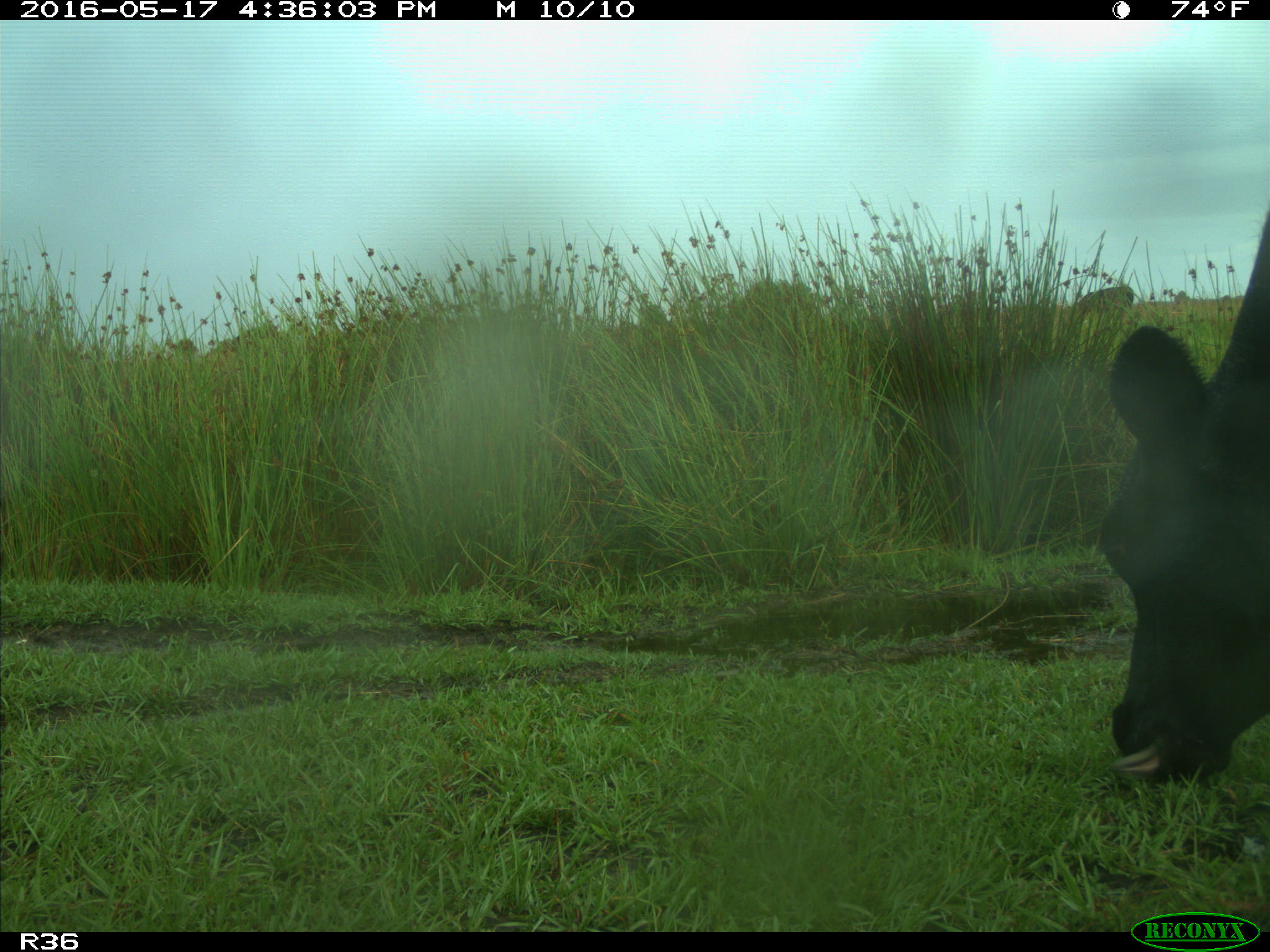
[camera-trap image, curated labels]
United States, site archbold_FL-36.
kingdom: Animalia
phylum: Chordata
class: Mammalia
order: Artiodactyla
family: Bovidae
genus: Bos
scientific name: Bos taurus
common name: domestic cow